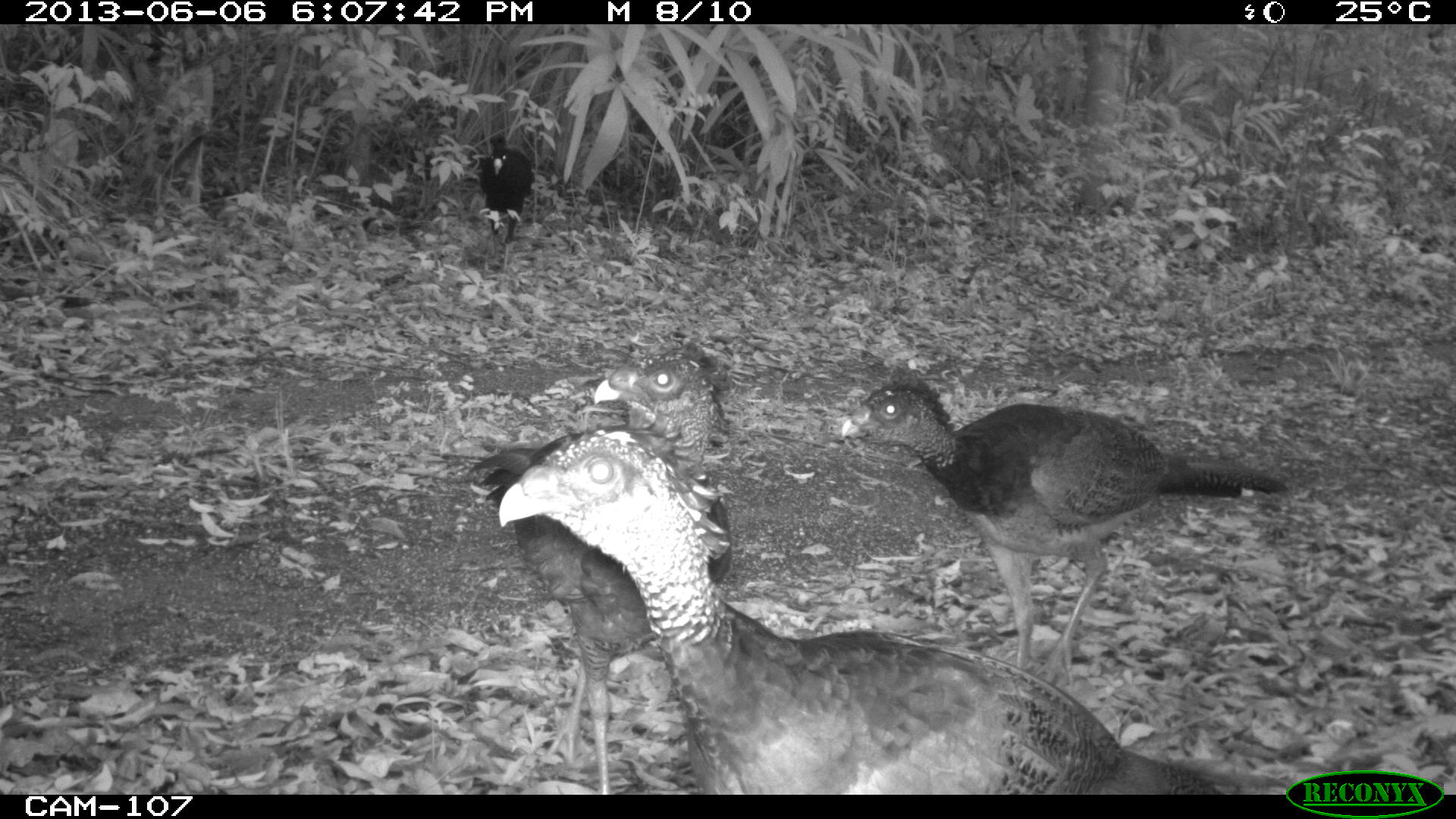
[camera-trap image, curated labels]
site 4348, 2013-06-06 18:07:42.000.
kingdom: Animalia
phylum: Chordata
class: Aves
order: Galliformes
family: Cracidae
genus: Crax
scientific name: Crax rubra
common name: great curassow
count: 5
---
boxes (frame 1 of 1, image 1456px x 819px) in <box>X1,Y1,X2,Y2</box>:
crax rubra: <box>495,426,1227,795</box>; <box>836,372,1293,682</box>; <box>437,324,736,795</box>; <box>479,134,535,280</box>